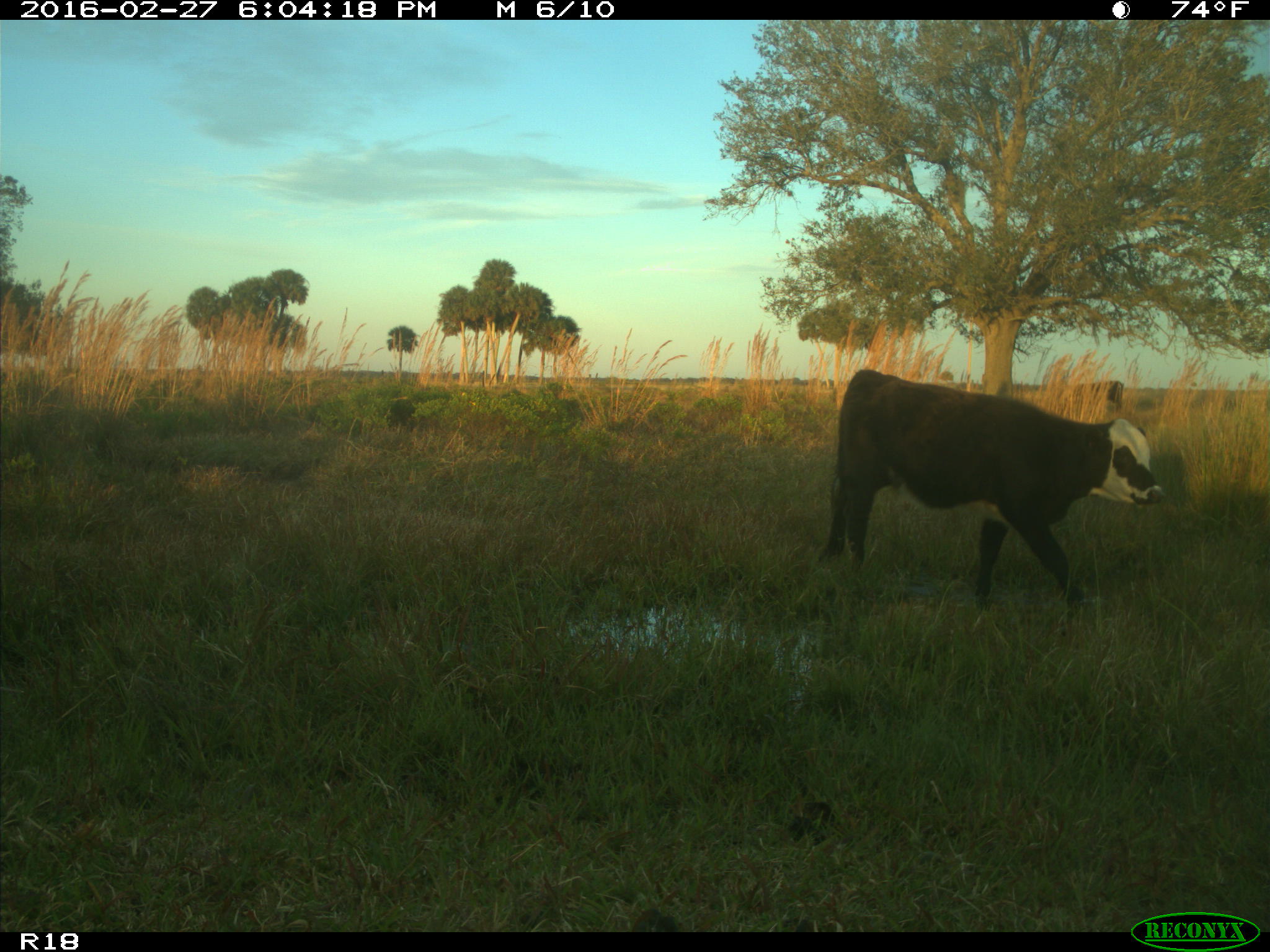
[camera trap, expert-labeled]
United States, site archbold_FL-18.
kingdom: Animalia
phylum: Chordata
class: Mammalia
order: Artiodactyla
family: Bovidae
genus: Bos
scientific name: Bos taurus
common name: domestic cow